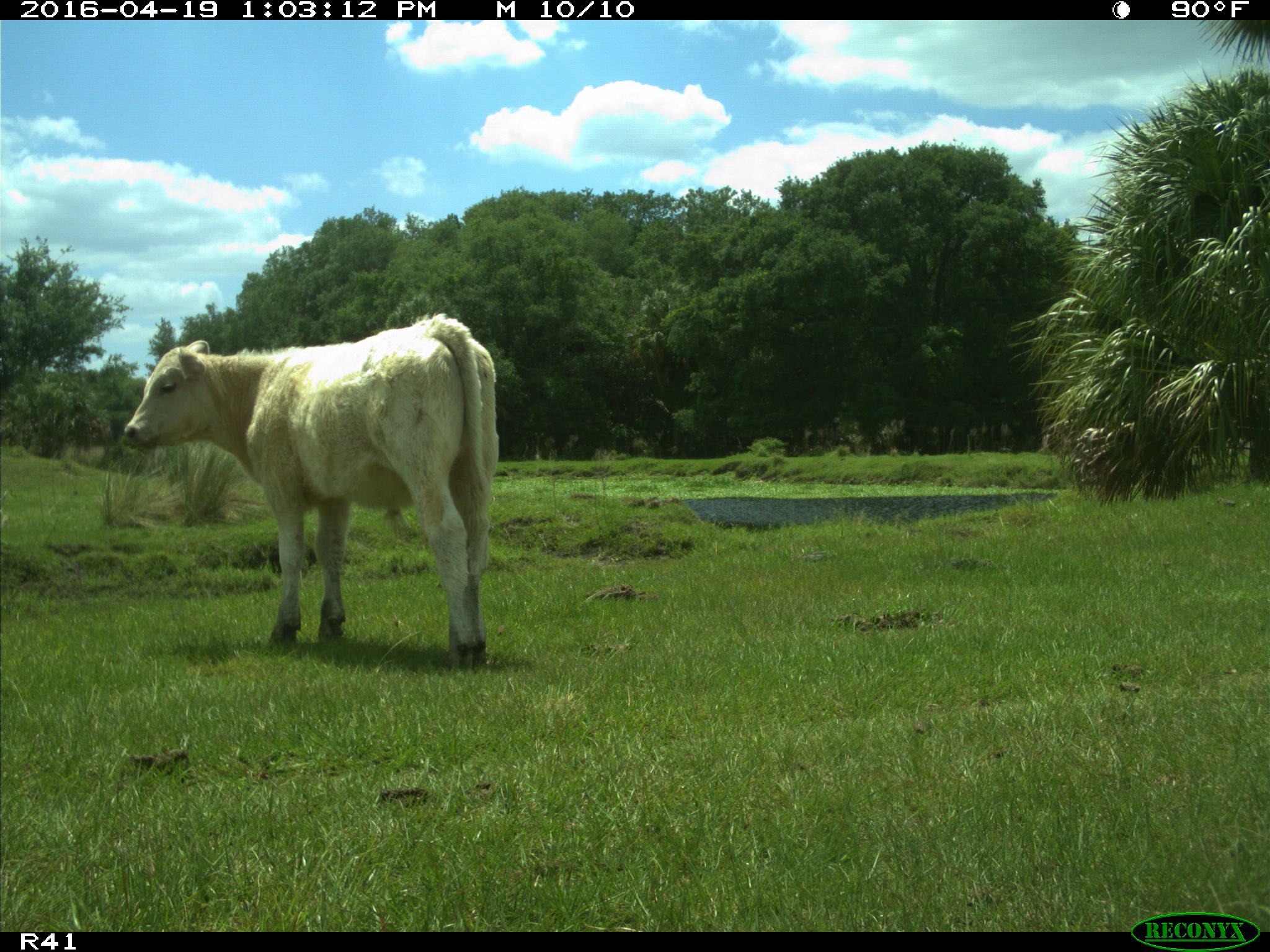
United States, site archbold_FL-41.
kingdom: Animalia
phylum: Chordata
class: Mammalia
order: Artiodactyla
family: Bovidae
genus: Bos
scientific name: Bos taurus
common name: domestic cow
Bos taurus (domestic cow).